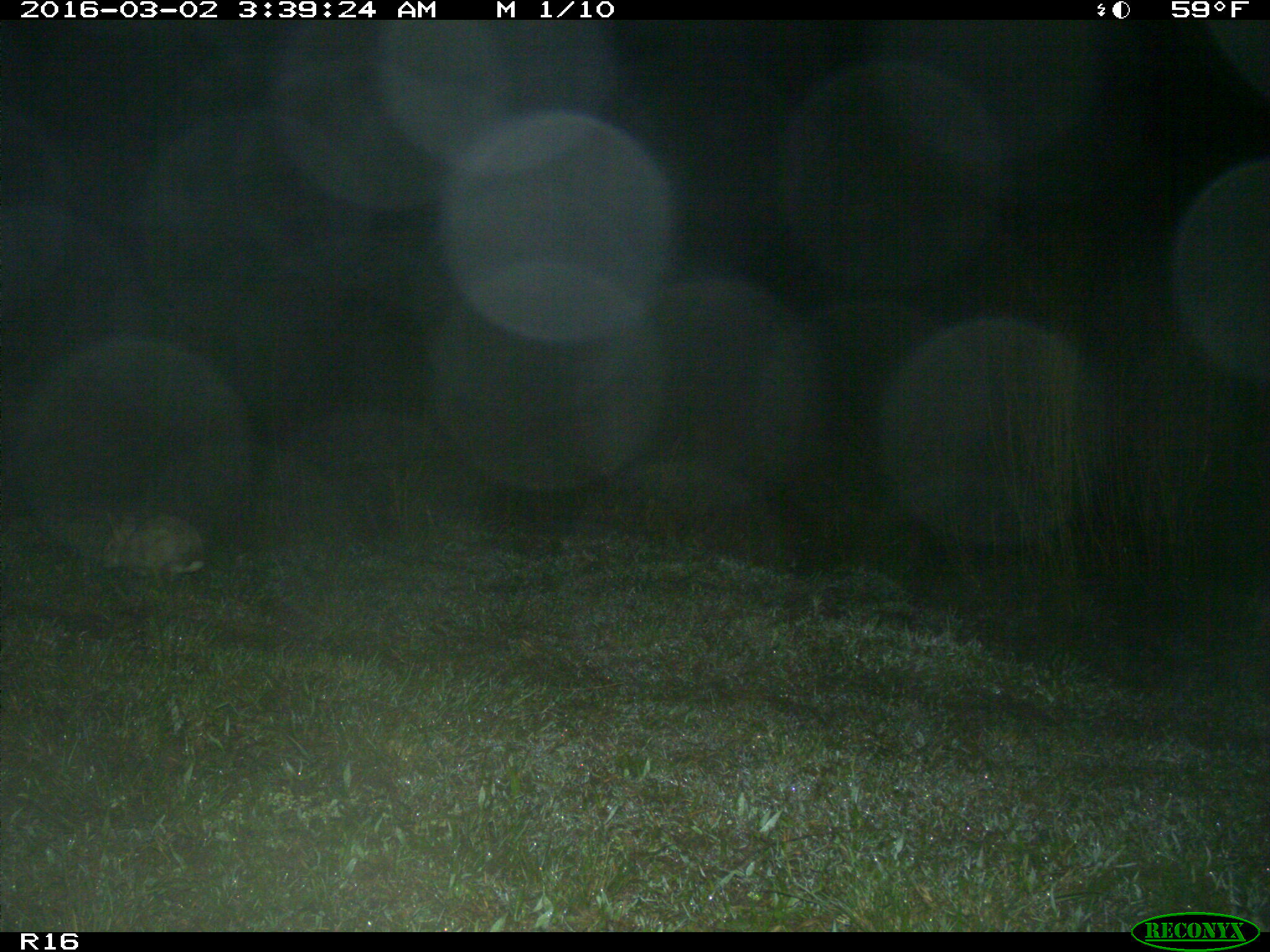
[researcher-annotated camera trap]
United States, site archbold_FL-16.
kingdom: Animalia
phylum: Chordata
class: Mammalia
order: Lagomorpha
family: Leporidae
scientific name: Leporidae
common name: rabbits and hares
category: unidentified rabbit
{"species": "unidentified rabbit (rabbits and hares) (Leporidae)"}